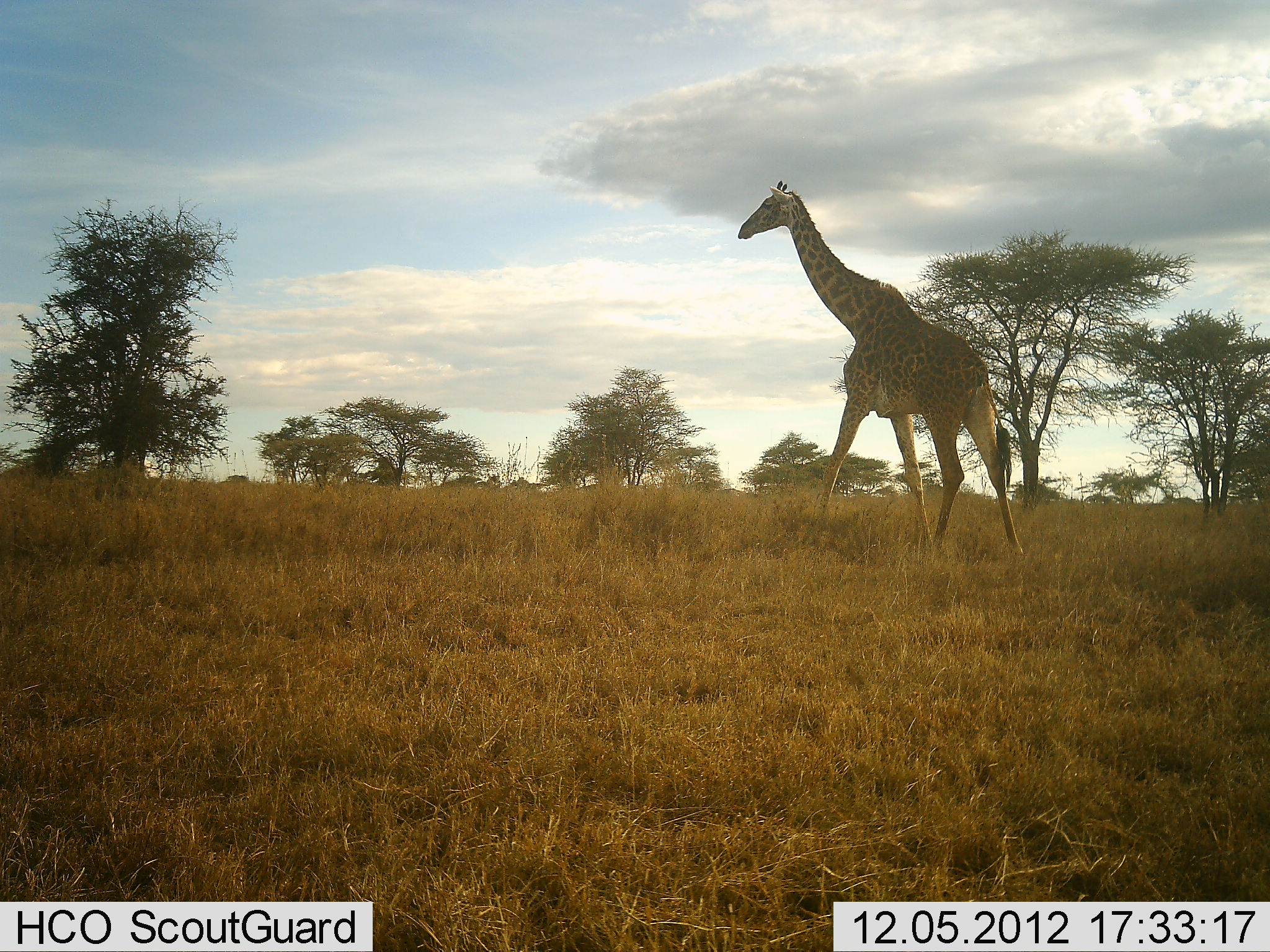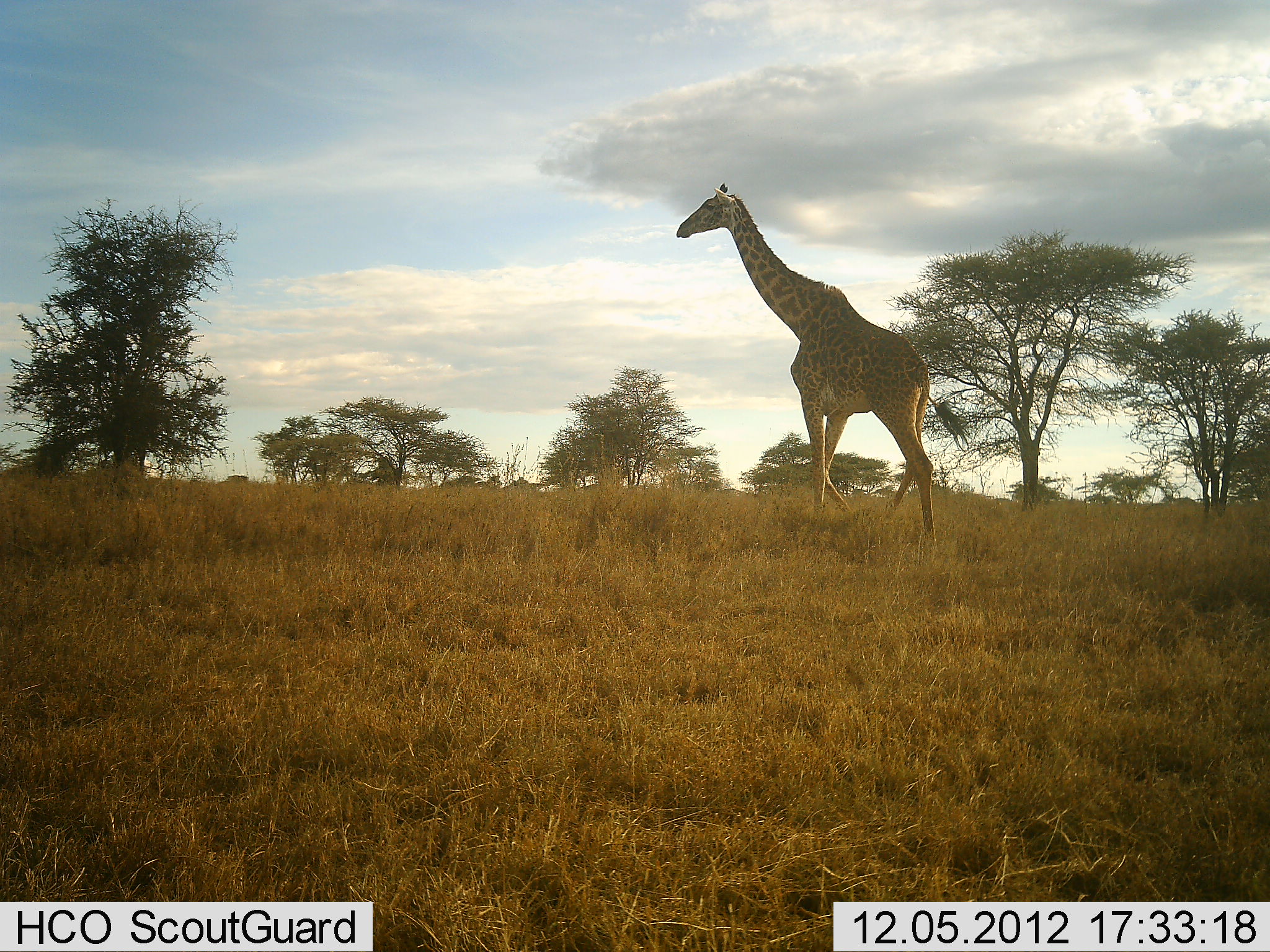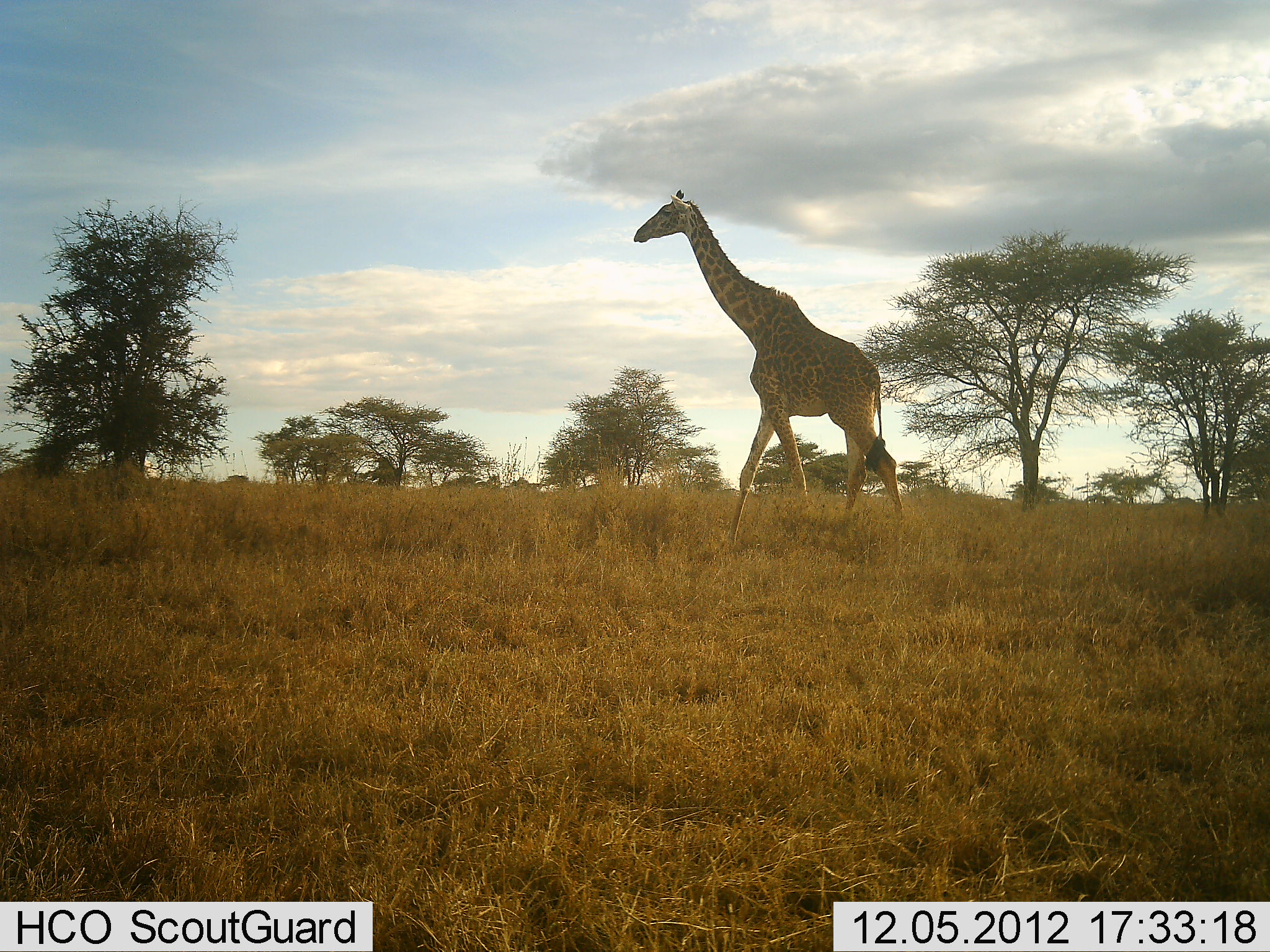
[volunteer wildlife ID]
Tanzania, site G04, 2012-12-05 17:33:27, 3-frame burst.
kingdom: Animalia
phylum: Chordata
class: Mammalia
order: Artiodactyla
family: Giraffidae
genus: Giraffa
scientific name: Giraffa camelopardalis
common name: giraffe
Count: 1.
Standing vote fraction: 16%.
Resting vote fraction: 0%.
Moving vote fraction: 92%.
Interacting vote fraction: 0%.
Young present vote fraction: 0%.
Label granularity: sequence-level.